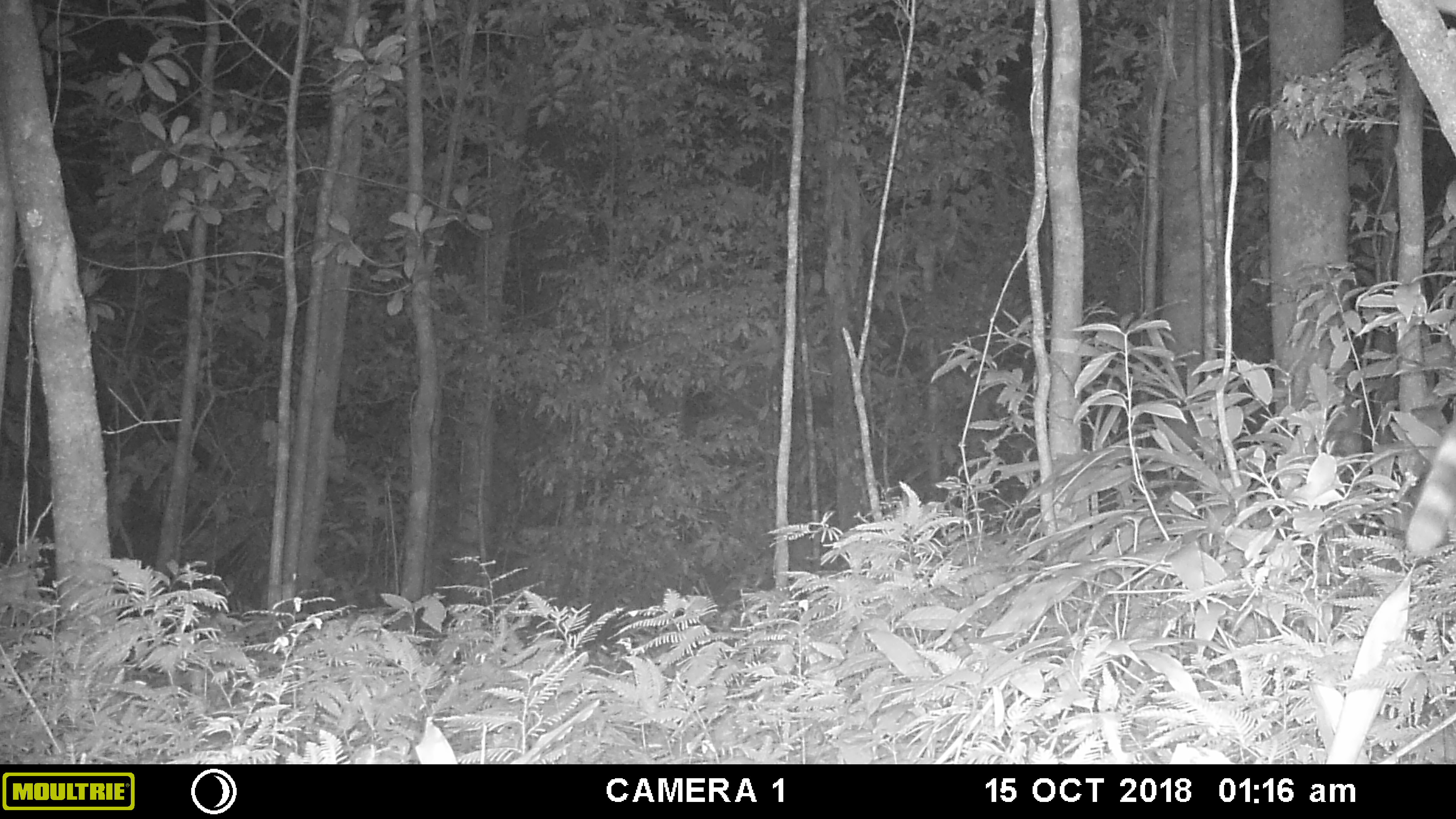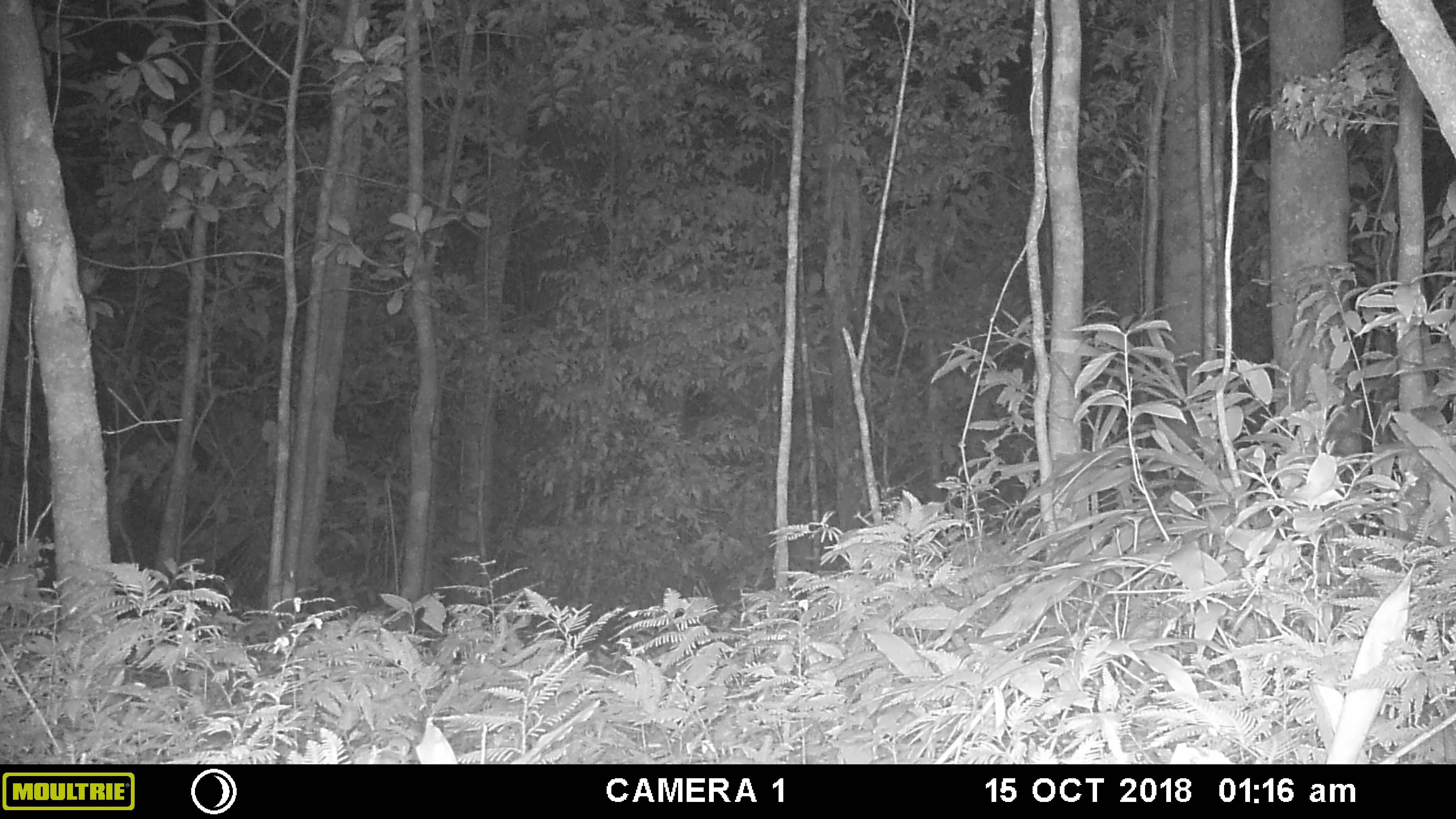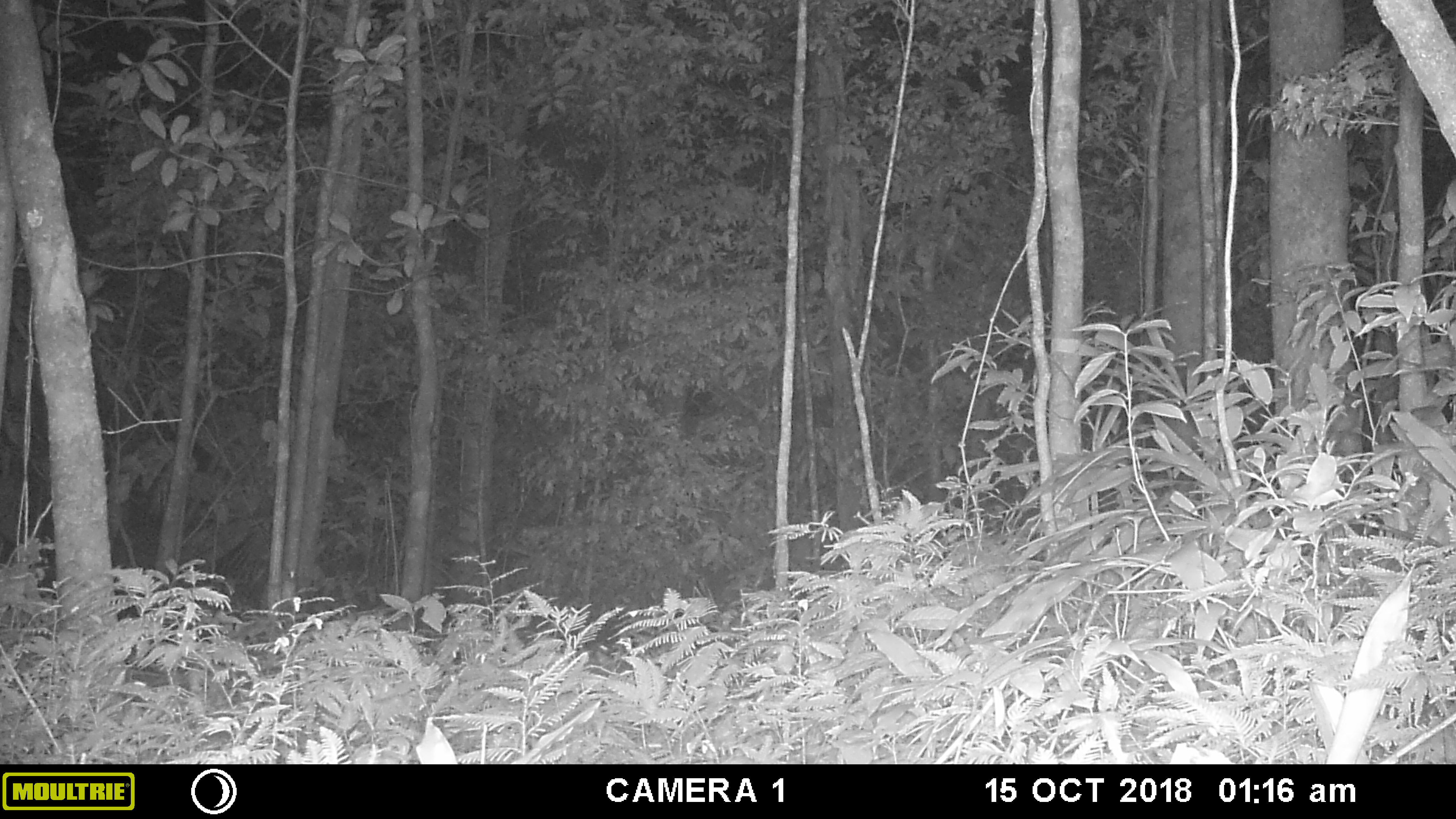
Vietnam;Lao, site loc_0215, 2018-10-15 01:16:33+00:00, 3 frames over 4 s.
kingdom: Animalia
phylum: Chordata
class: Mammalia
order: Carnivora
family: Viverridae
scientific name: Paradoxurinae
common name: palm civet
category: unidentified palm civet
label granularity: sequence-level